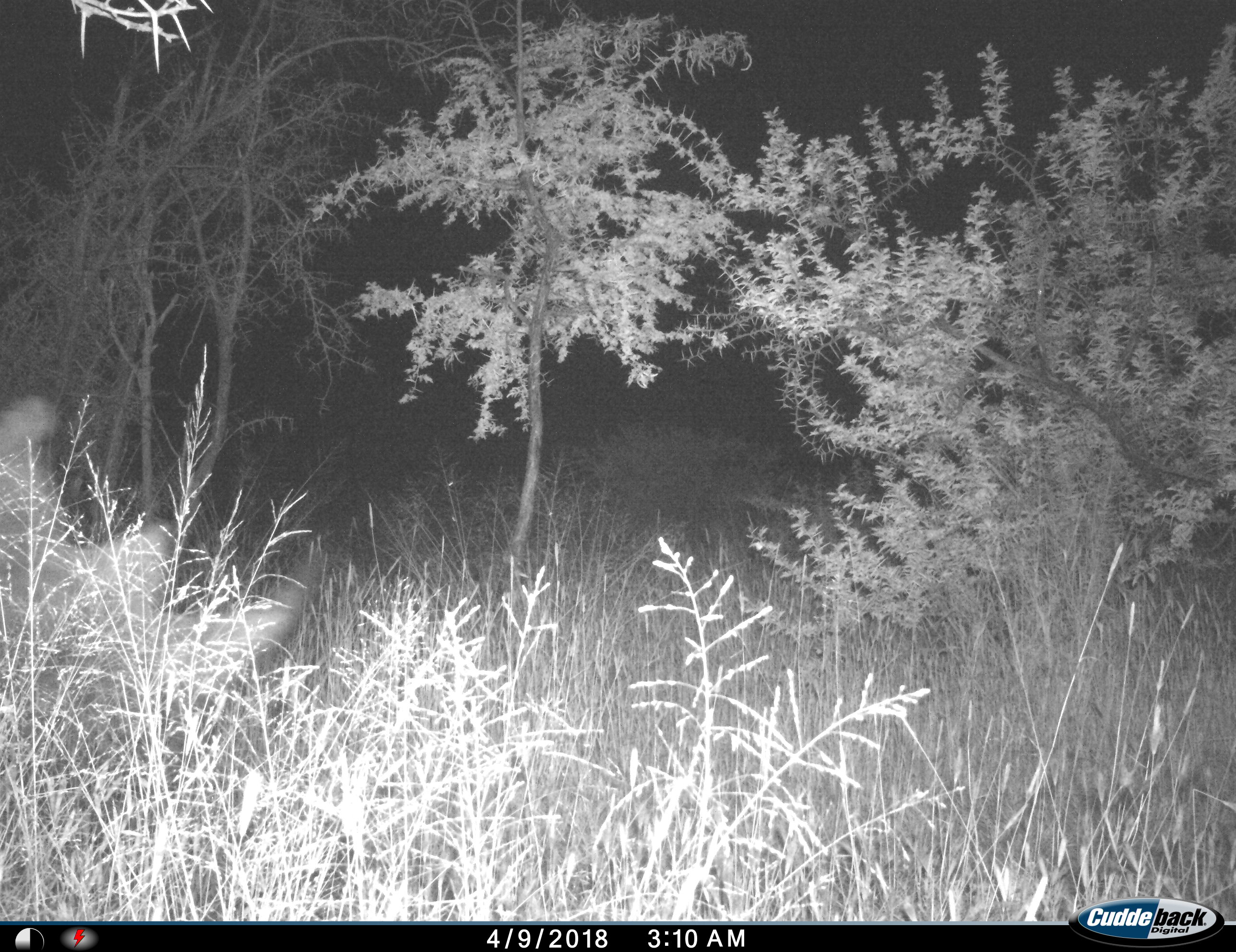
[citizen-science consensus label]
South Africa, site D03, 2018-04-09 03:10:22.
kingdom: Animalia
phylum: Chordata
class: Mammalia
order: Perissodactyla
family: Rhinocerotidae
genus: Ceratotherium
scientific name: Ceratotherium simum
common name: white rhinoceros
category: rhinoceroswhite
Rhinoceroswhite (white rhinoceros) (Ceratotherium simum), count 1. Behavior (volunteer vote fractions): standing 50%, resting 0%, moving 50%, interacting 0%. Young present (vote fraction): 0%. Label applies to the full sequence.